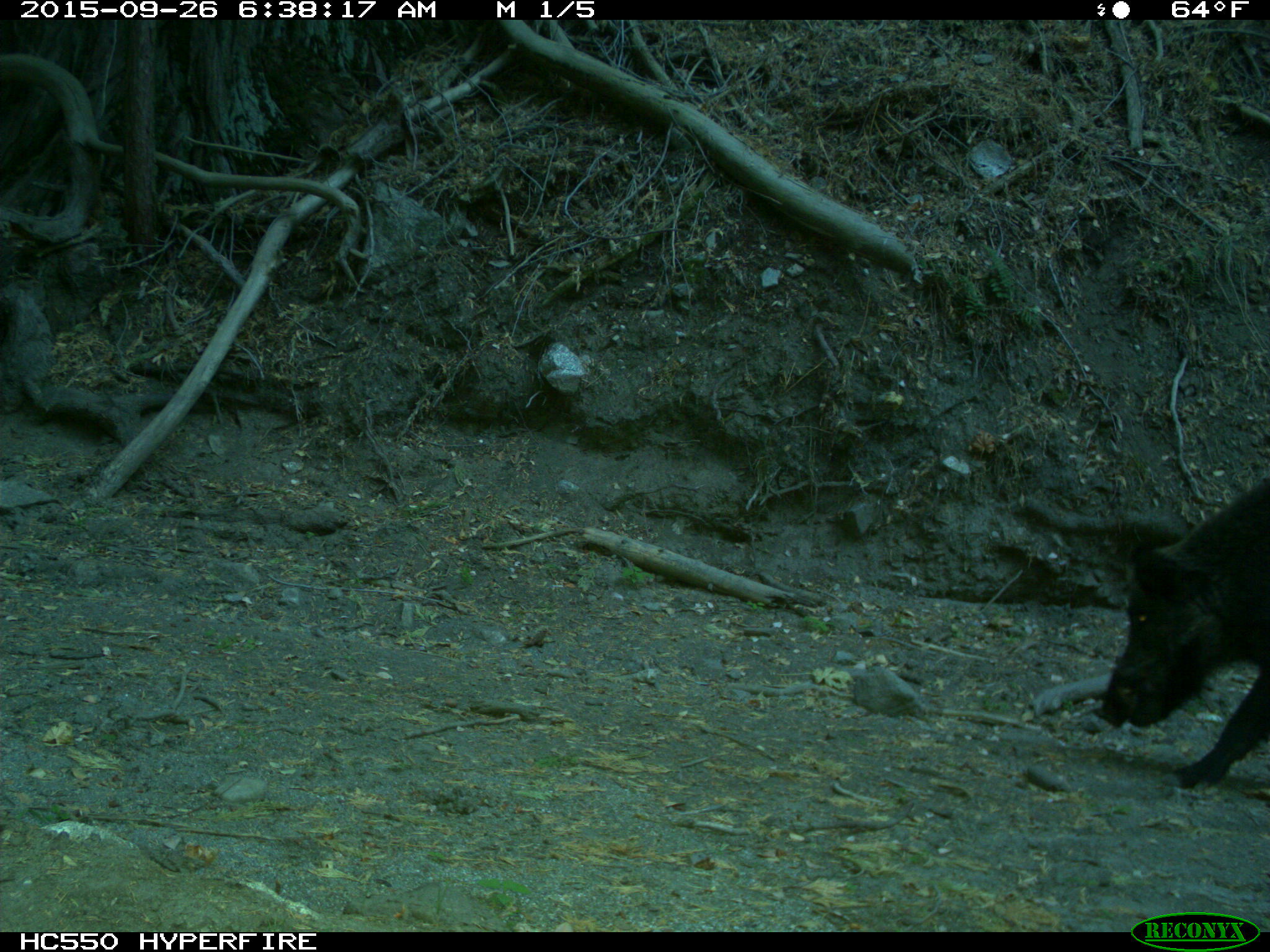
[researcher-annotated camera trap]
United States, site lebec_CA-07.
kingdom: Animalia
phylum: Chordata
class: Mammalia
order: Artiodactyla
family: Suidae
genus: Sus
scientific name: Sus scrofa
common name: wild boar